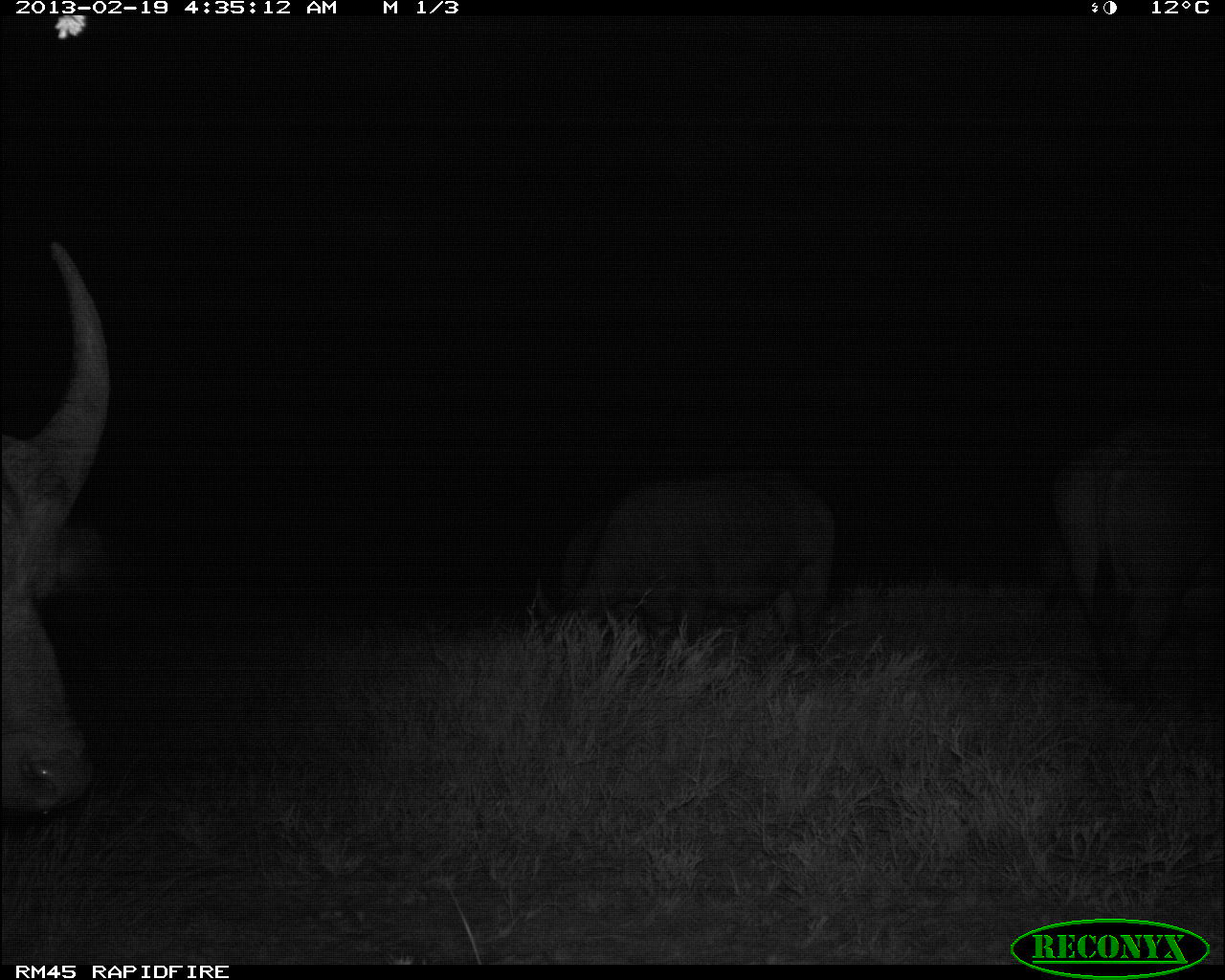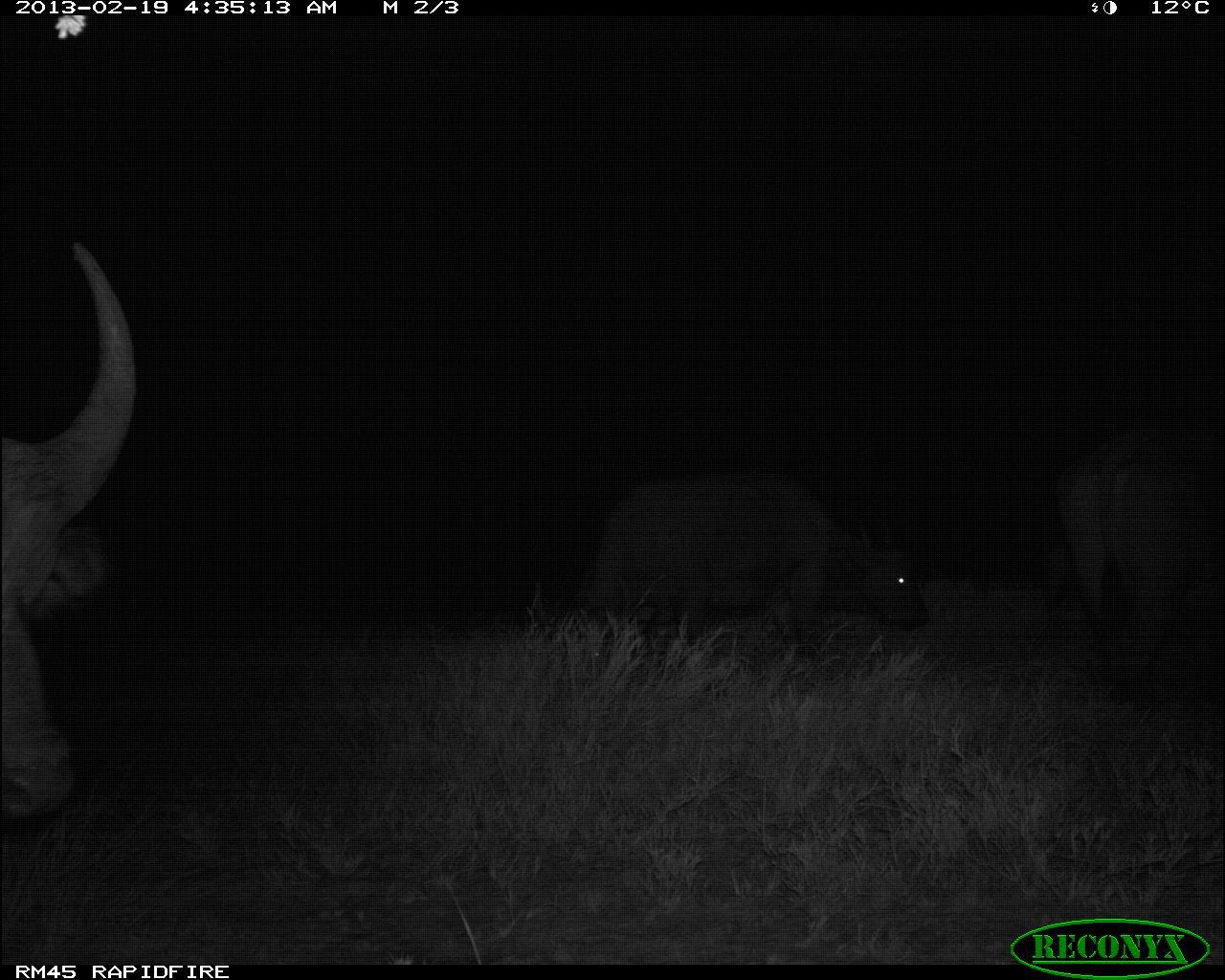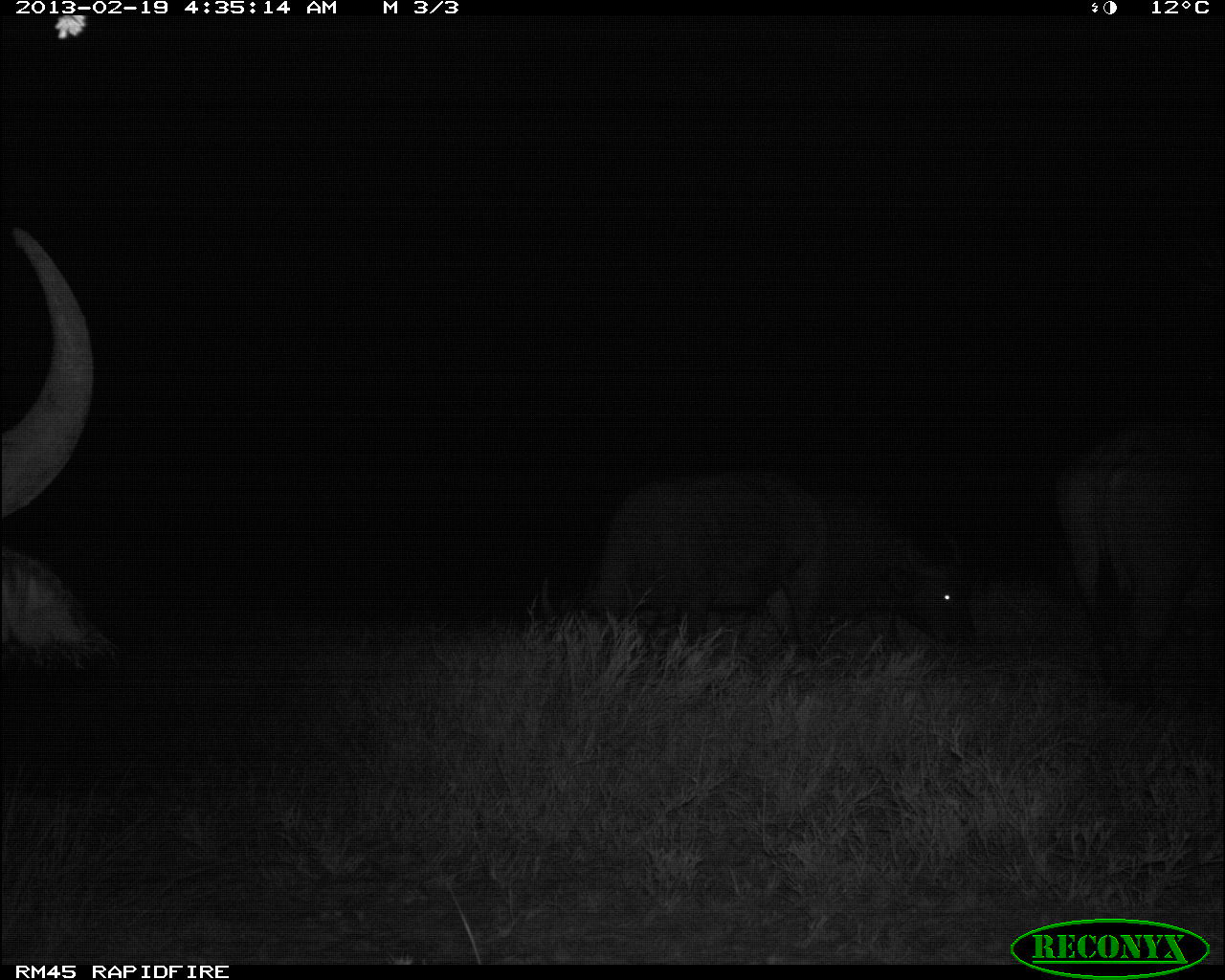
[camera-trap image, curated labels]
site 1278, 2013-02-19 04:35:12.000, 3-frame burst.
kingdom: Animalia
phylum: Chordata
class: Mammalia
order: Artiodactyla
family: Bovidae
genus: Syncerus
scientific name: Syncerus caffer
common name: african buffalo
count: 6